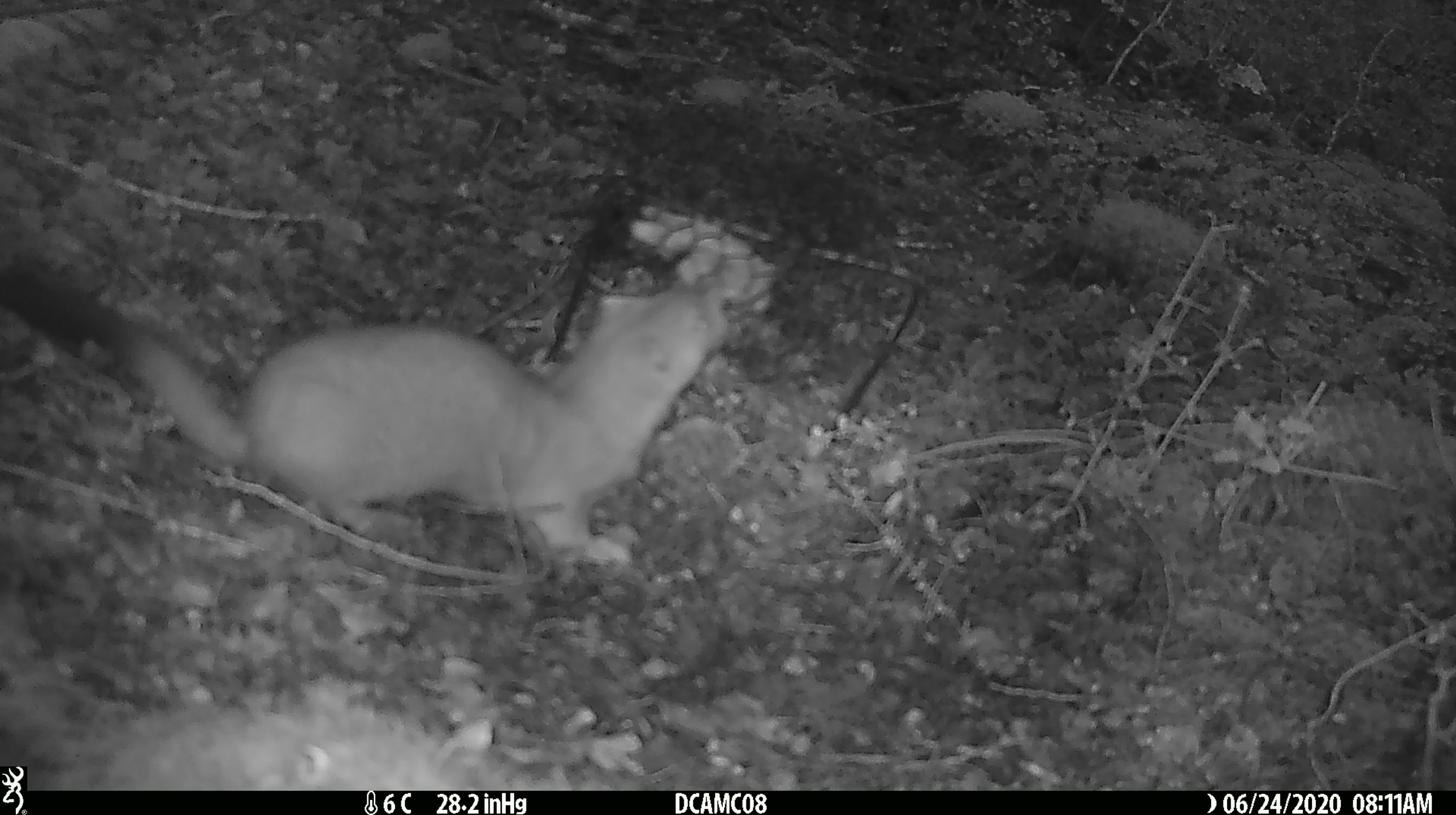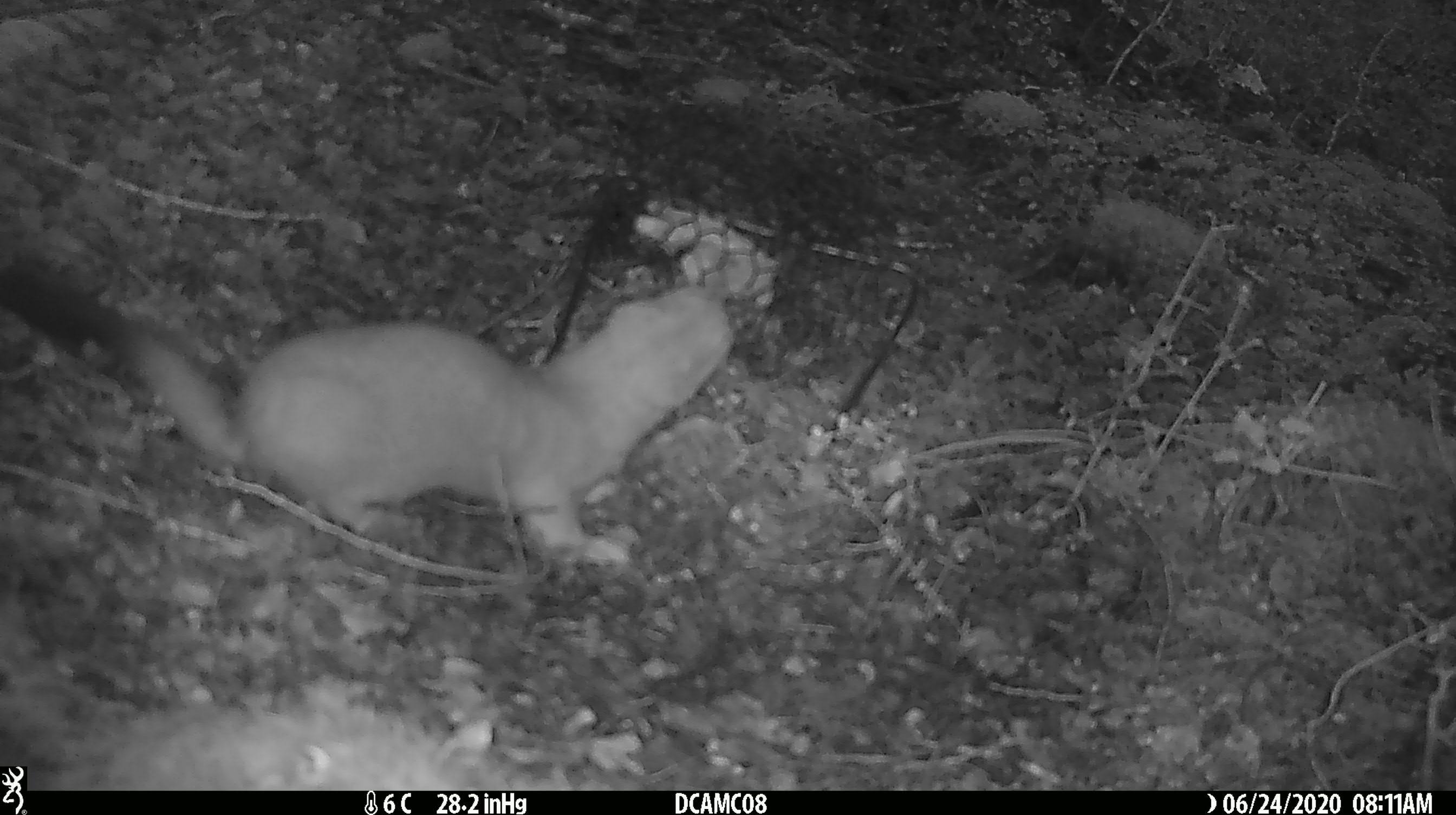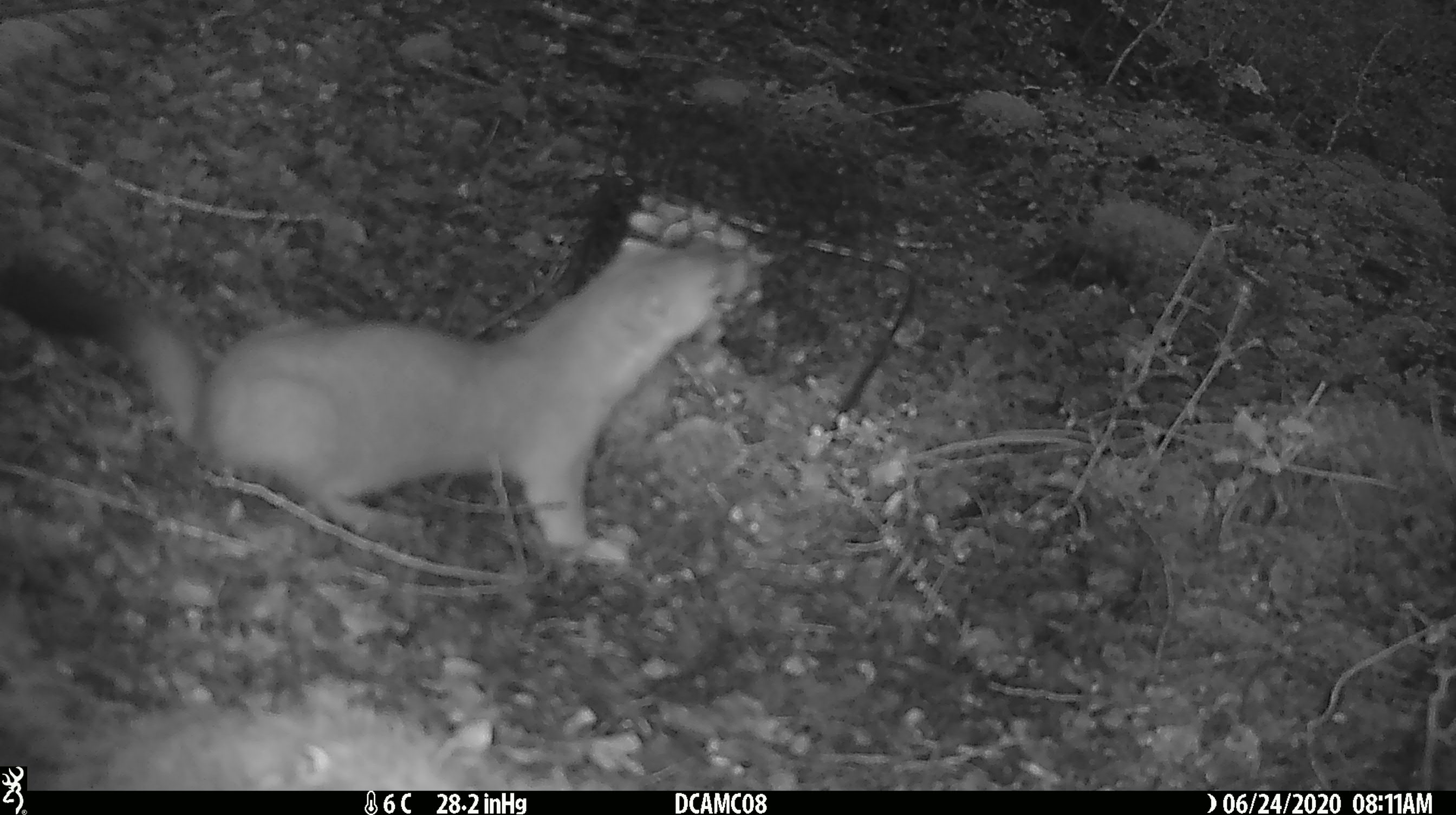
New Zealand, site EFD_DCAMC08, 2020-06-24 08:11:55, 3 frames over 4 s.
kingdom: Animalia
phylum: Chordata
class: Mammalia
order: Carnivora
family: Mustelidae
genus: Mustela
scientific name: Mustela erminea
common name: stoat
Stoat (Mustela erminea).